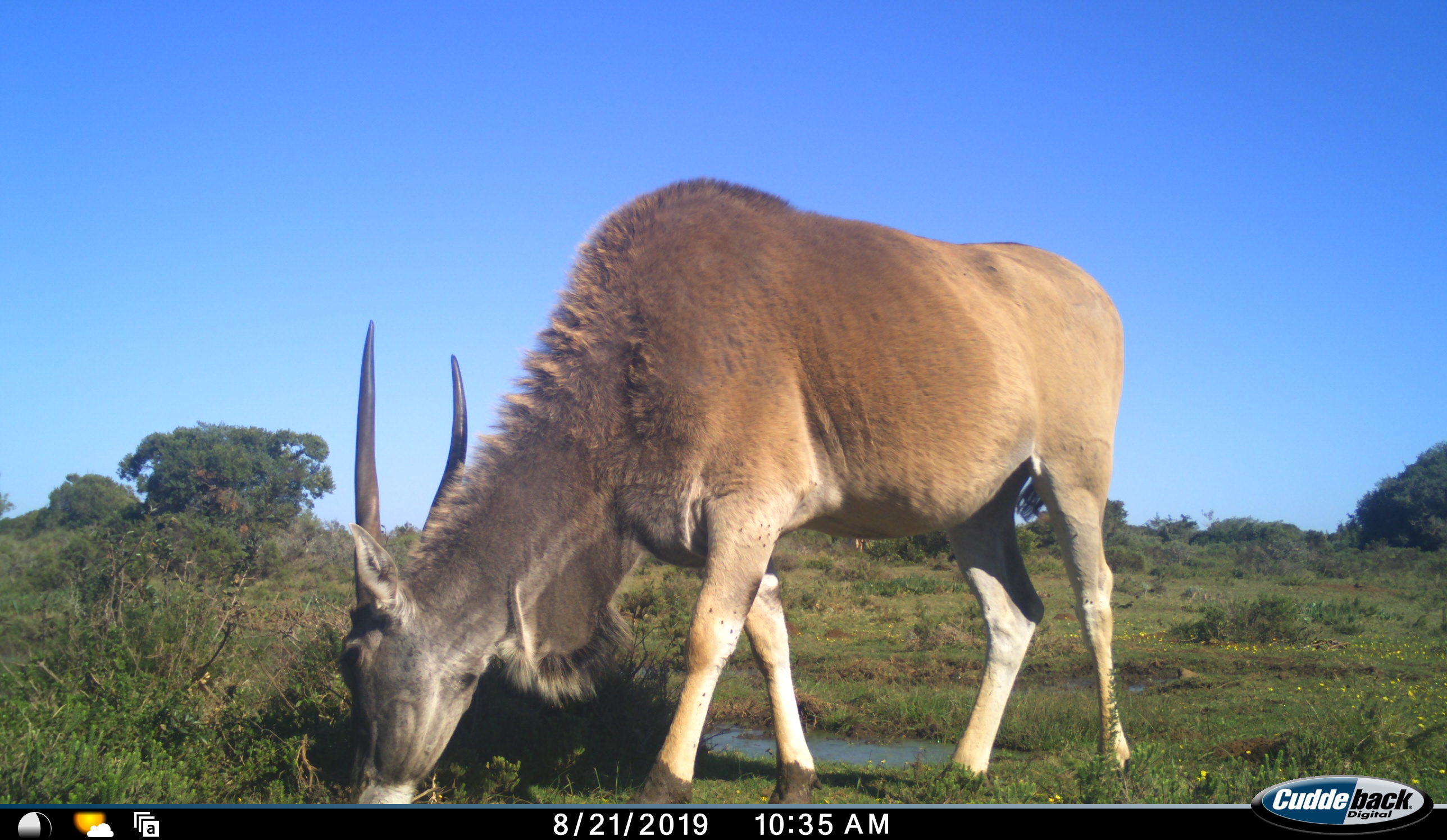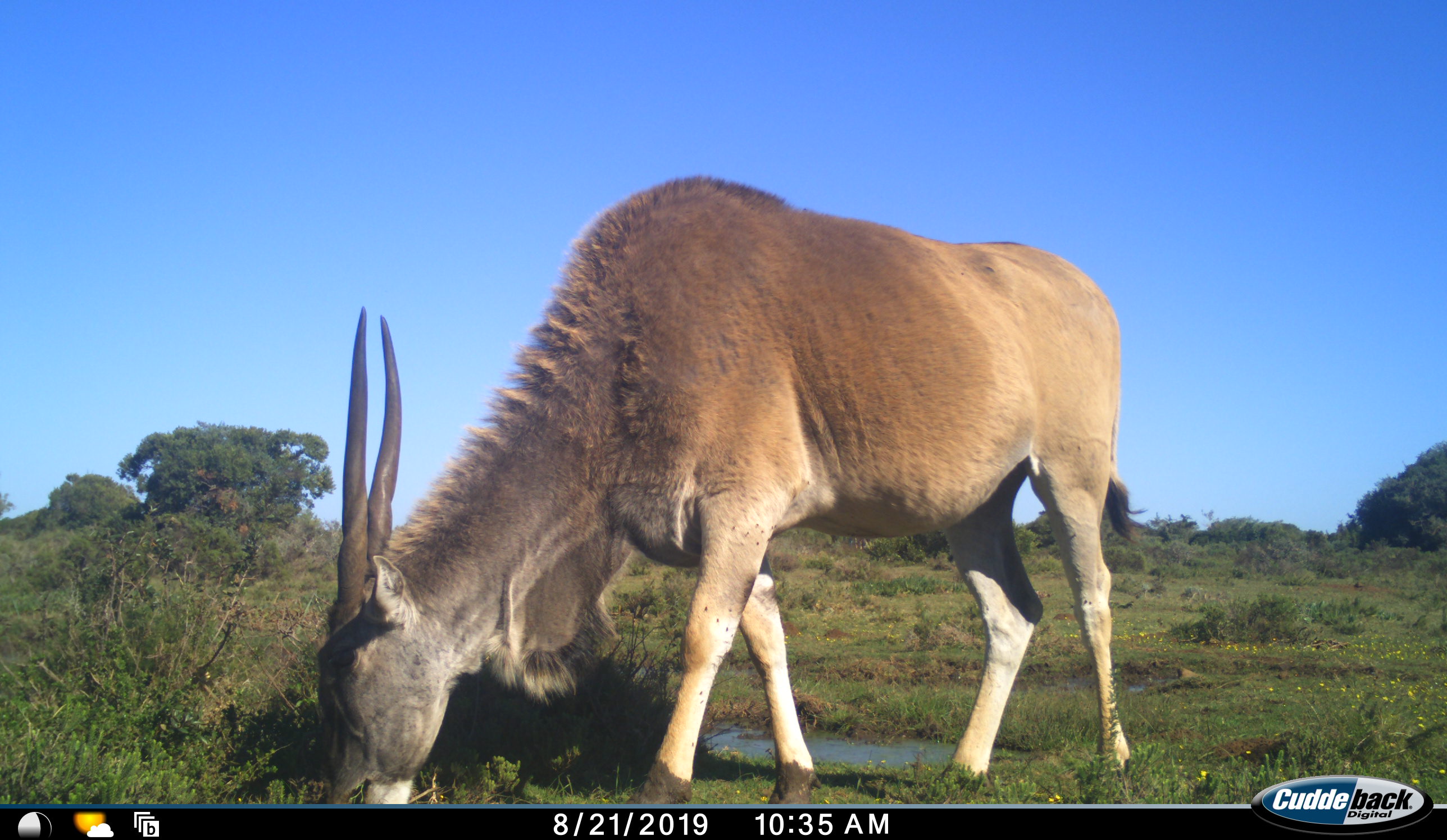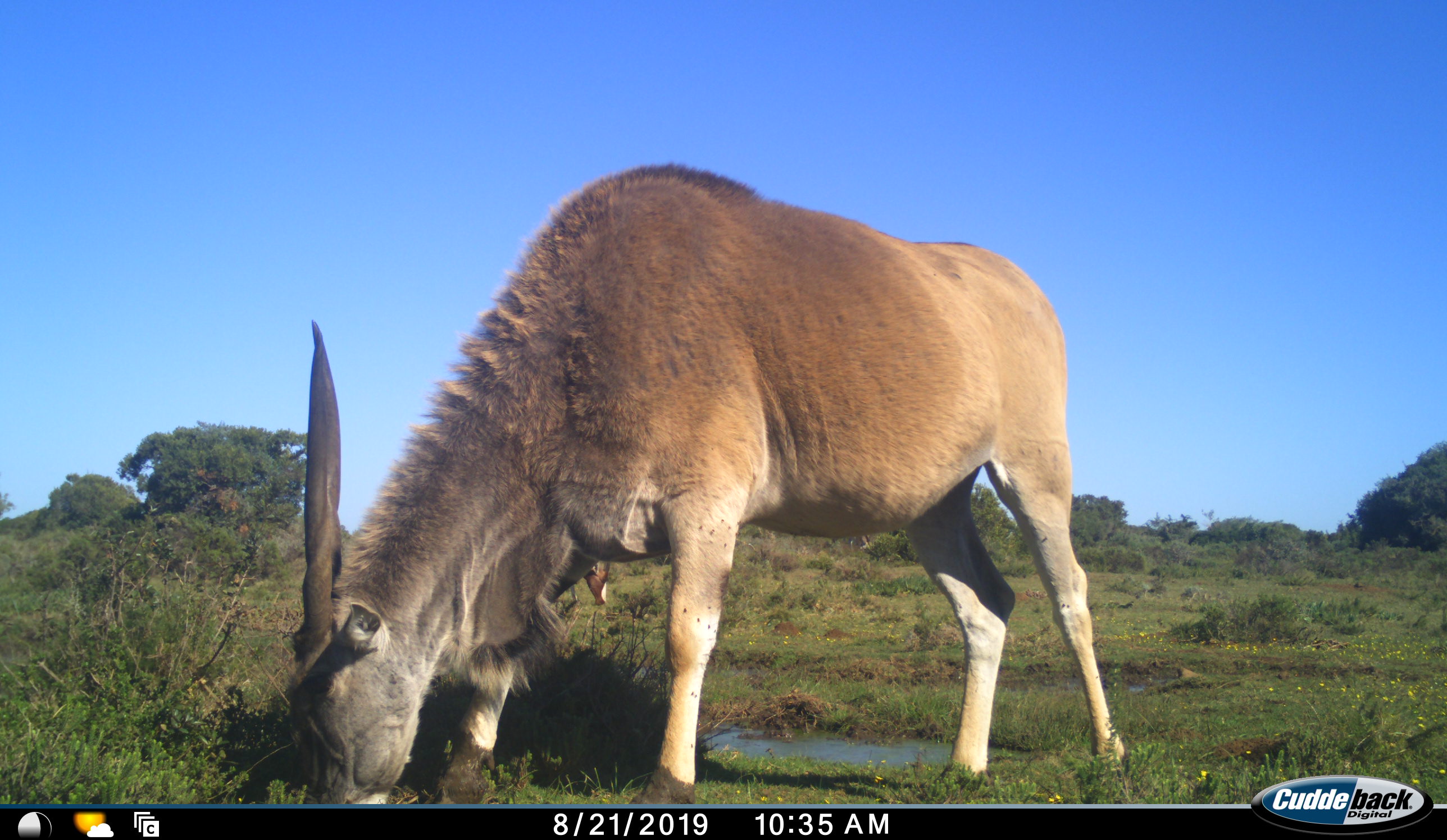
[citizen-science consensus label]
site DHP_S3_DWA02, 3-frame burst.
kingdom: Animalia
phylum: Chordata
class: Mammalia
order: Artiodactyla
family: Bovidae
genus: Tragelaphus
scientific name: Tragelaphus oryx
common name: eland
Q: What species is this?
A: Eland (Tragelaphus oryx).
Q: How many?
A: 1.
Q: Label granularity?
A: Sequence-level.